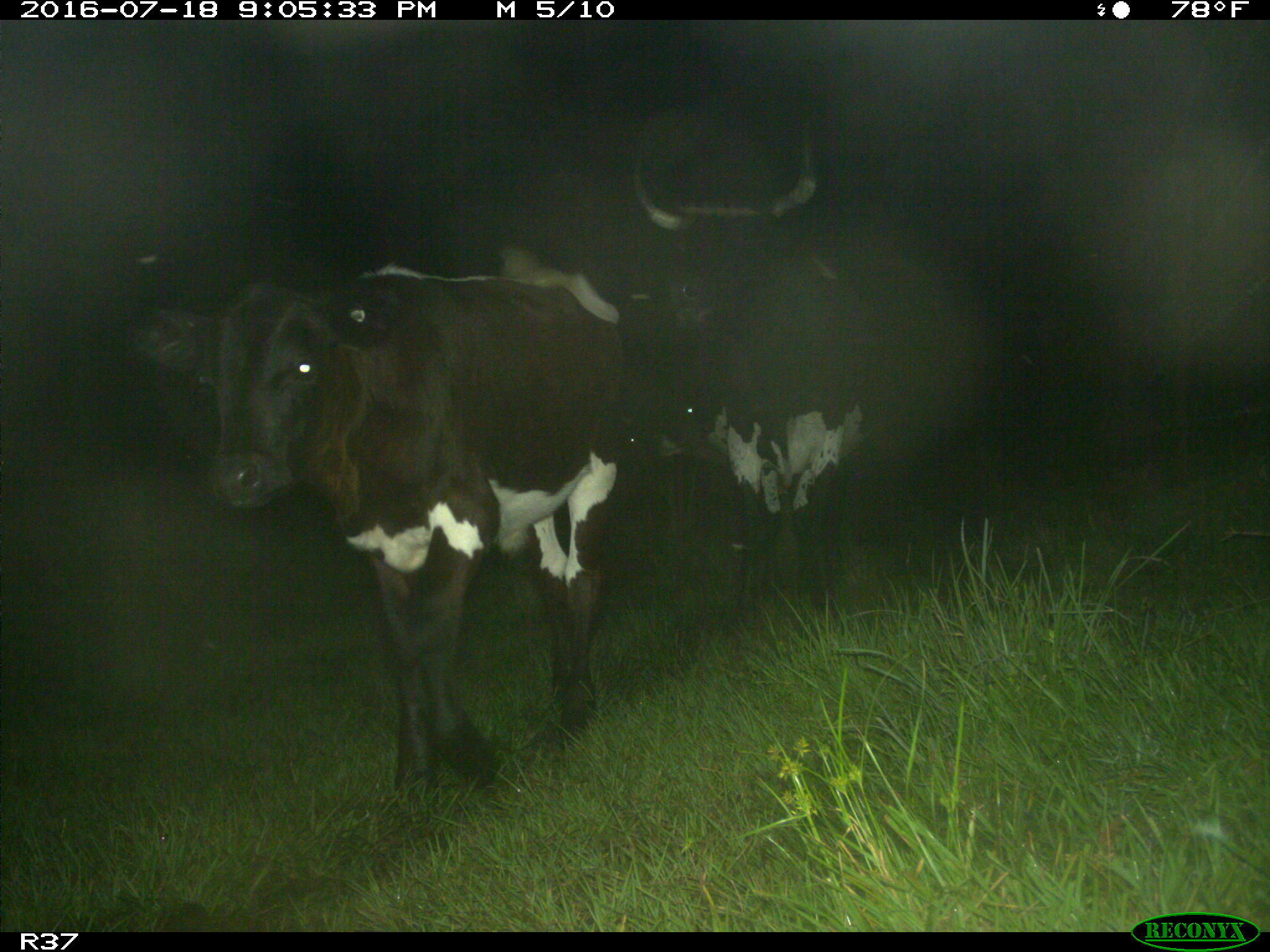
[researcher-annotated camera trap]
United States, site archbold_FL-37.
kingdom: Animalia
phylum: Chordata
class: Mammalia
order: Artiodactyla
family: Bovidae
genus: Bos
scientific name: Bos taurus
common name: domestic cow